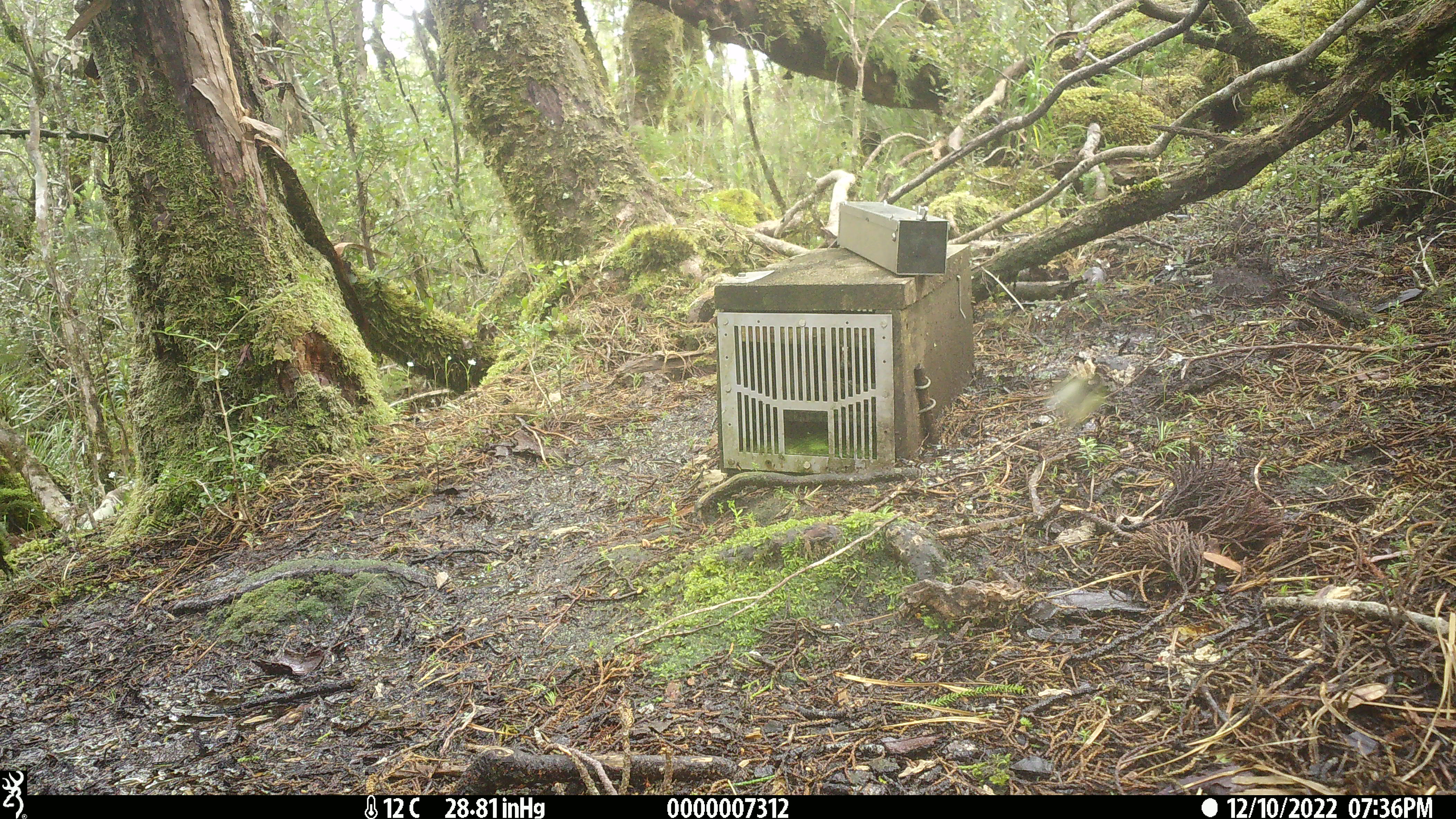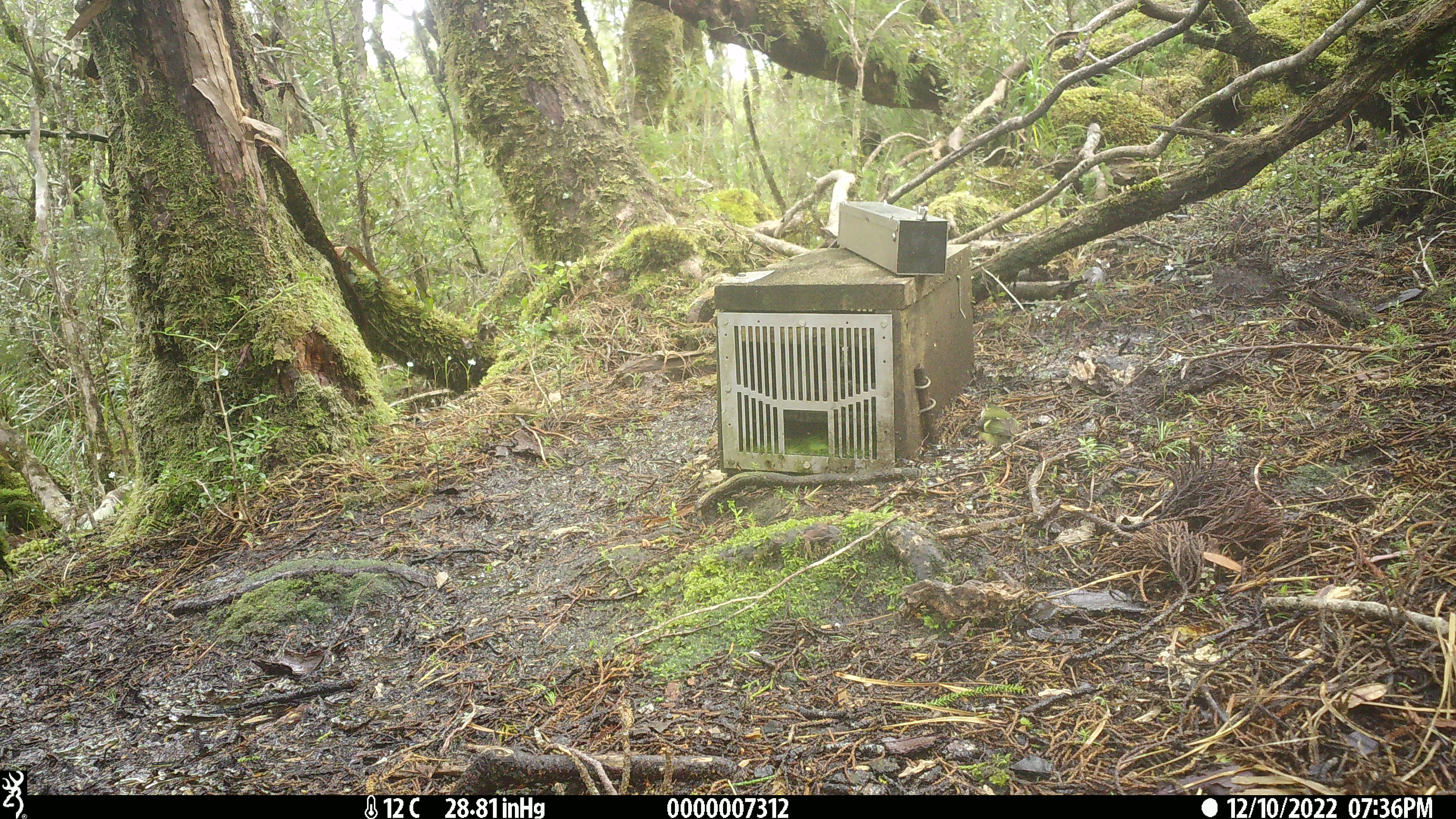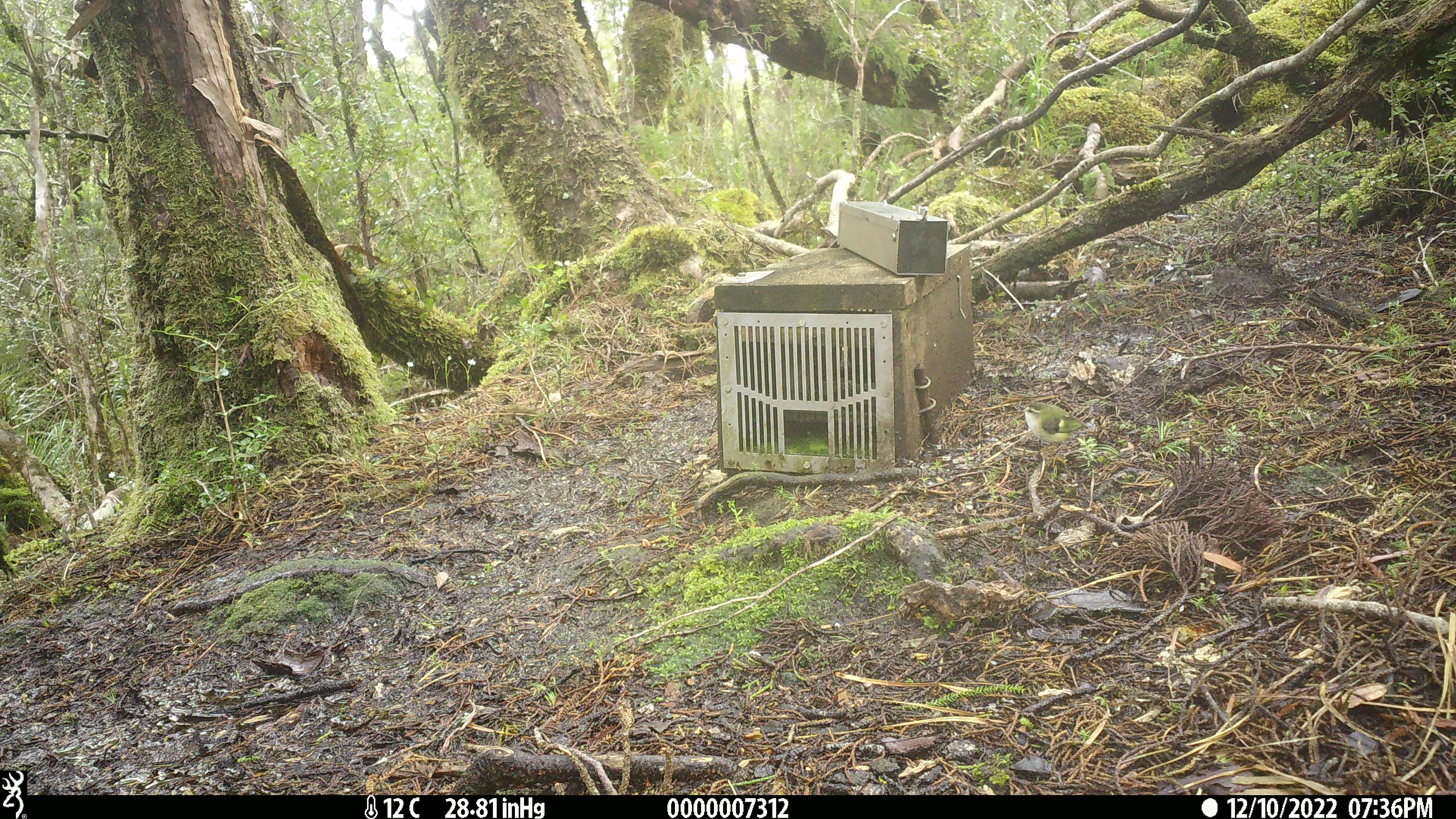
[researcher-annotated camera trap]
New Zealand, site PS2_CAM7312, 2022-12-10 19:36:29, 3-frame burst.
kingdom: Animalia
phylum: Chordata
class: Aves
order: Passeriformes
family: Acanthisittidae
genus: Acanthisitta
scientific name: Acanthisitta chloris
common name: rifleman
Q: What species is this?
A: Rifleman (Acanthisitta chloris).